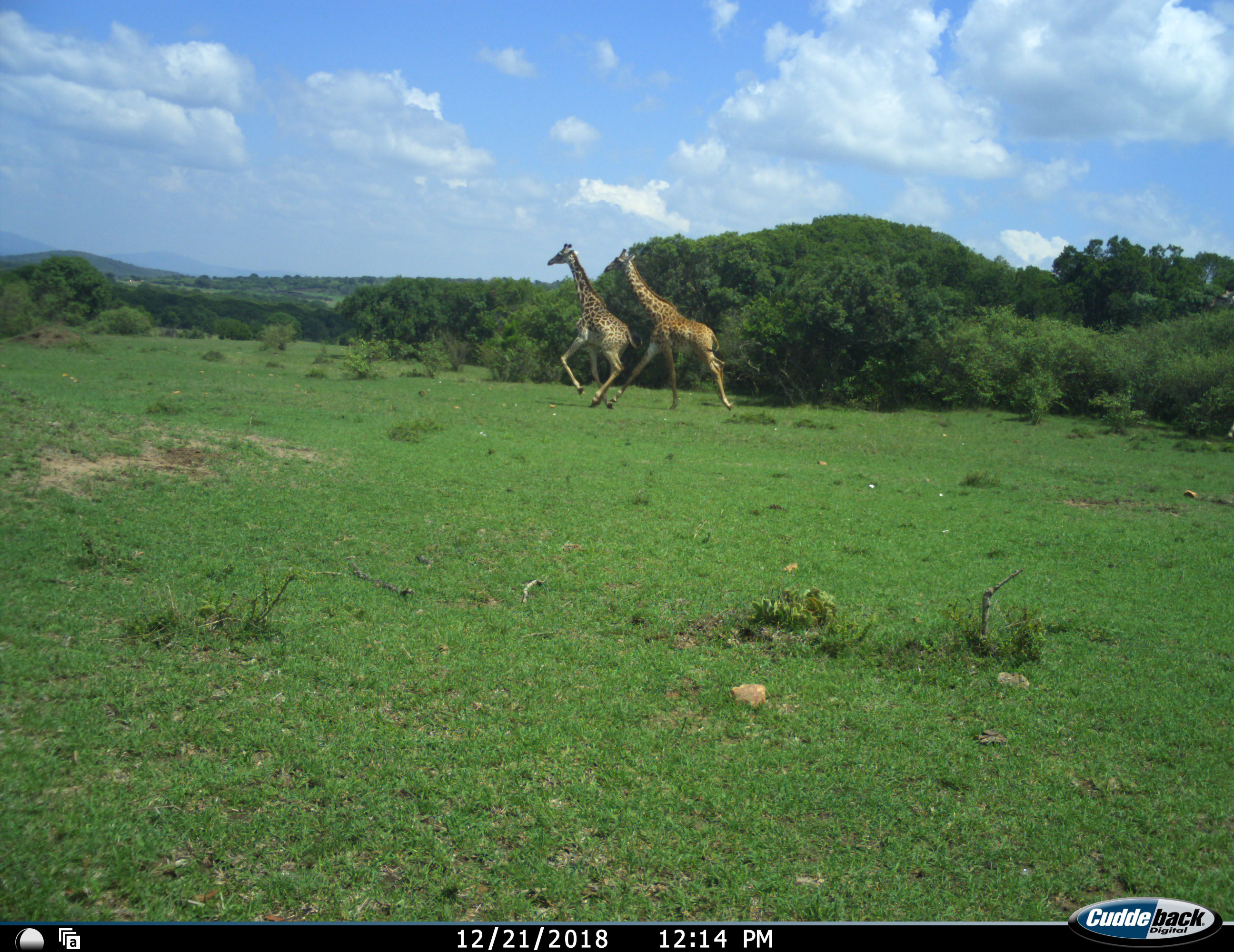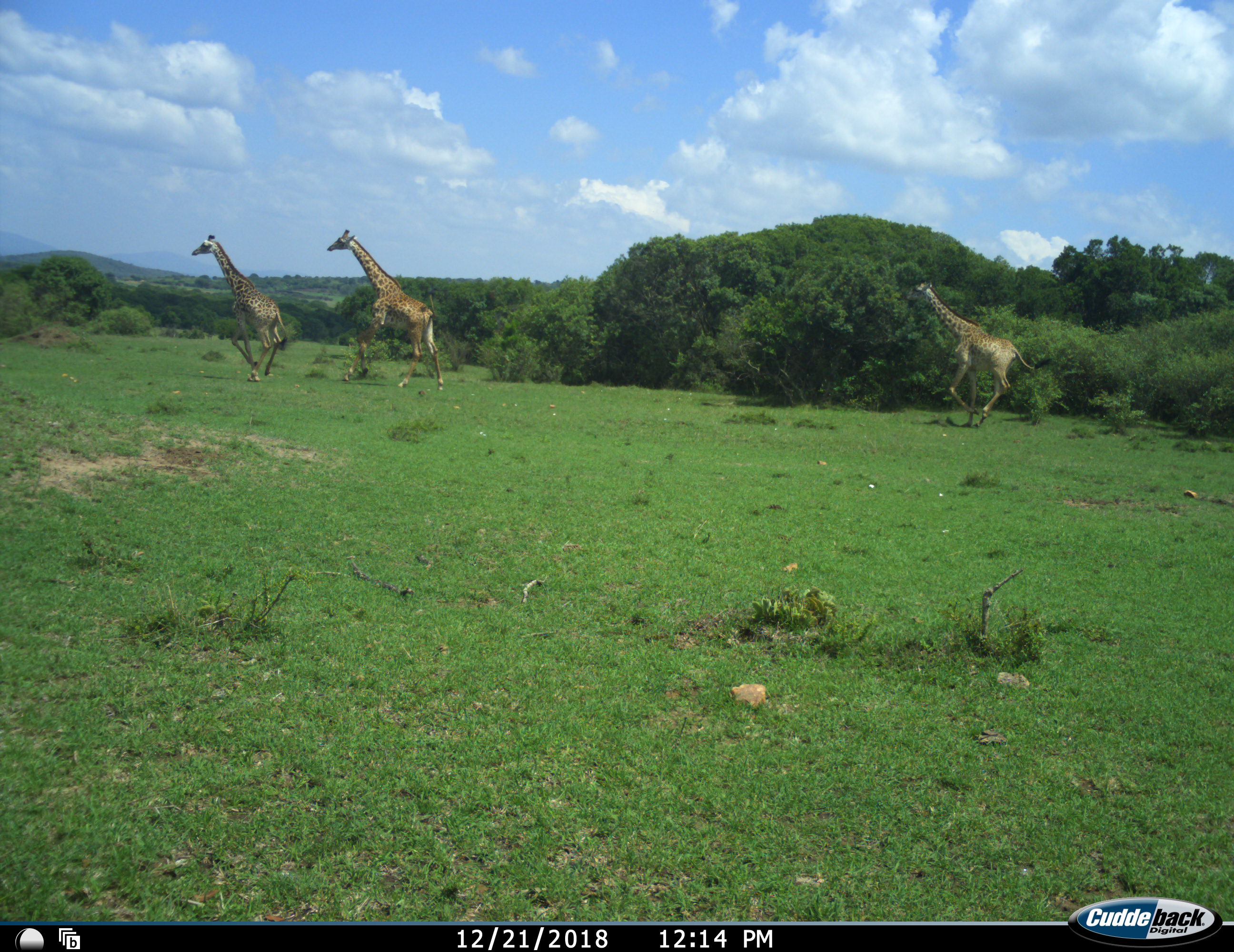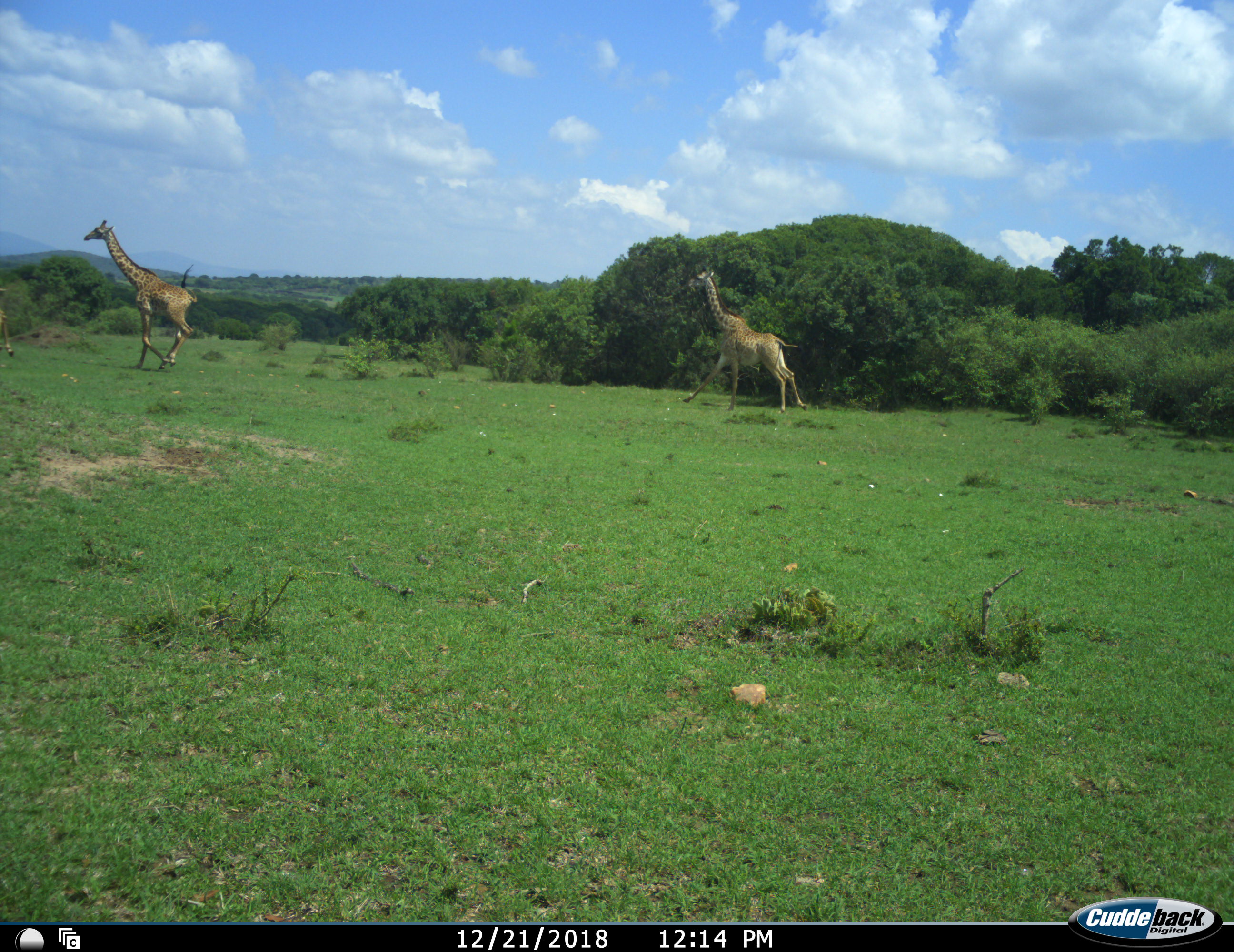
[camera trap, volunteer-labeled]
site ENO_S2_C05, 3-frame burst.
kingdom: Animalia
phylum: Chordata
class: Mammalia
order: Artiodactyla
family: Giraffidae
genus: Giraffa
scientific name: Giraffa camelopardalis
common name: giraffe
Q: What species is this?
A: Giraffe (Giraffa camelopardalis).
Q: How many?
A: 3.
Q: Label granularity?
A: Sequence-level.